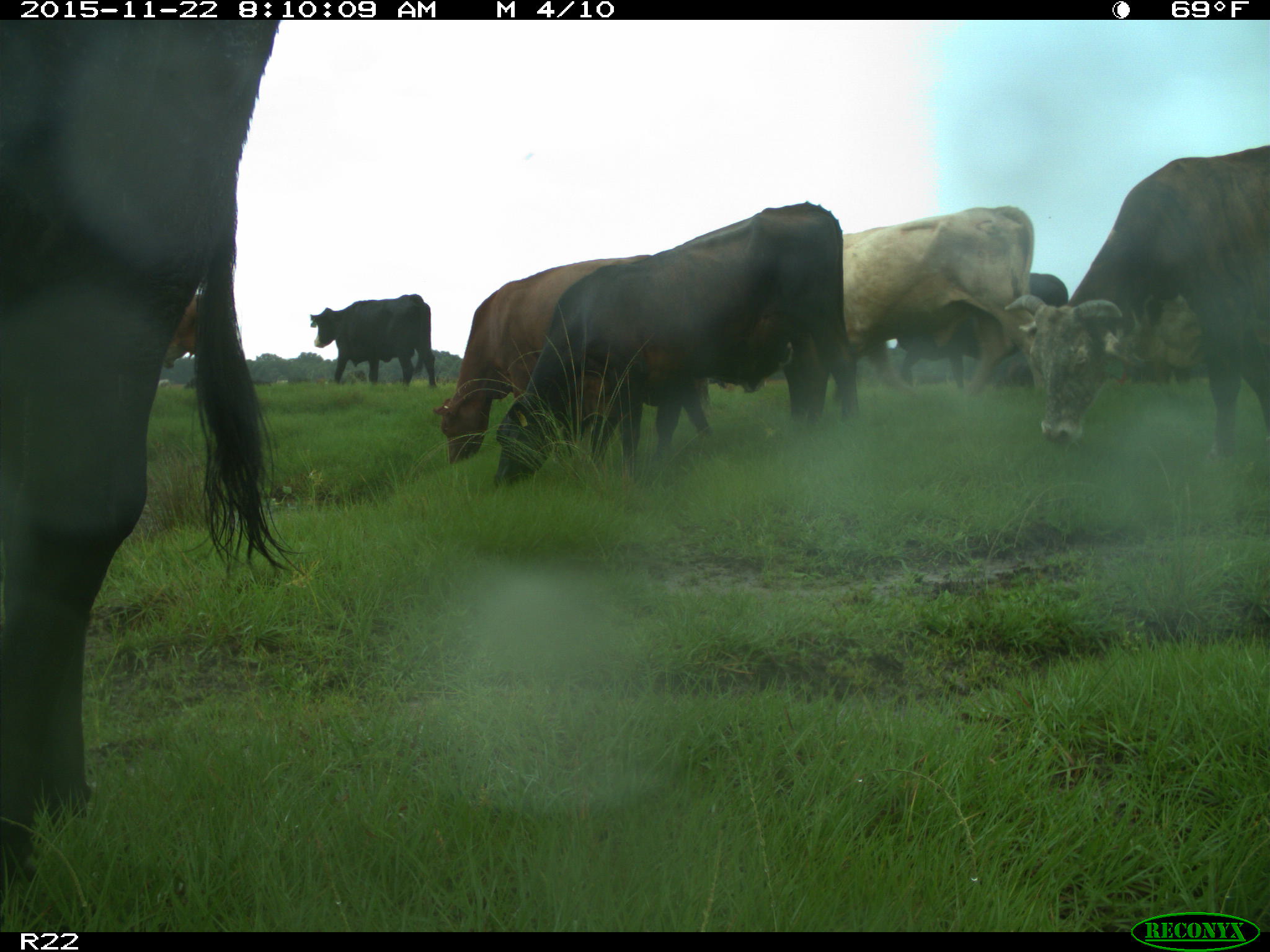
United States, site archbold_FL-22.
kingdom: Animalia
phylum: Chordata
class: Mammalia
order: Artiodactyla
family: Bovidae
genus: Bos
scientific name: Bos taurus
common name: domestic cow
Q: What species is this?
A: Bos taurus (domestic cow).